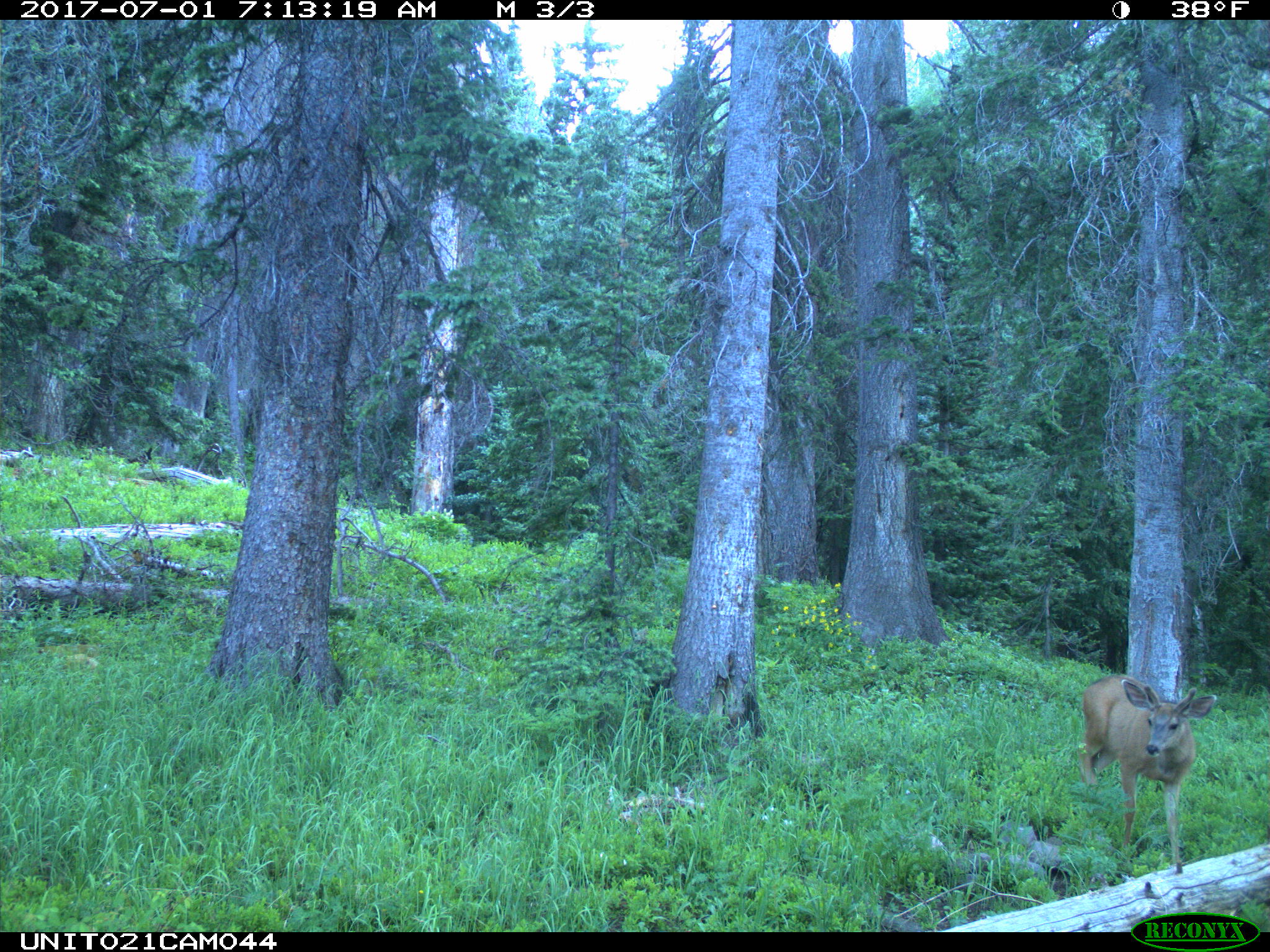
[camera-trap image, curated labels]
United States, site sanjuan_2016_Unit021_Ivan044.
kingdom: Animalia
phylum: Chordata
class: Mammalia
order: Artiodactyla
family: Cervidae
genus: Odocoileus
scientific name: Odocoileus hemionus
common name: mule deer